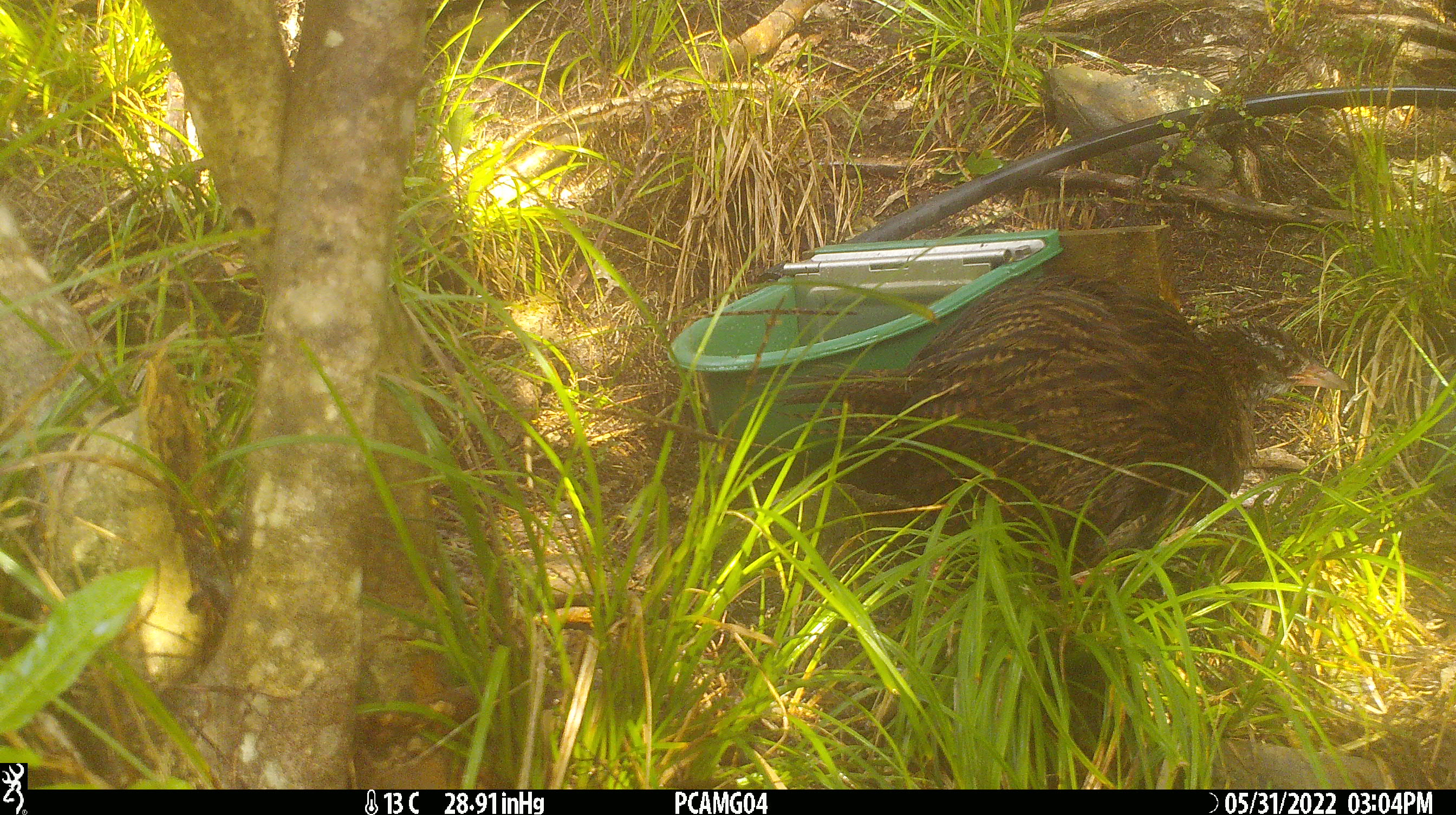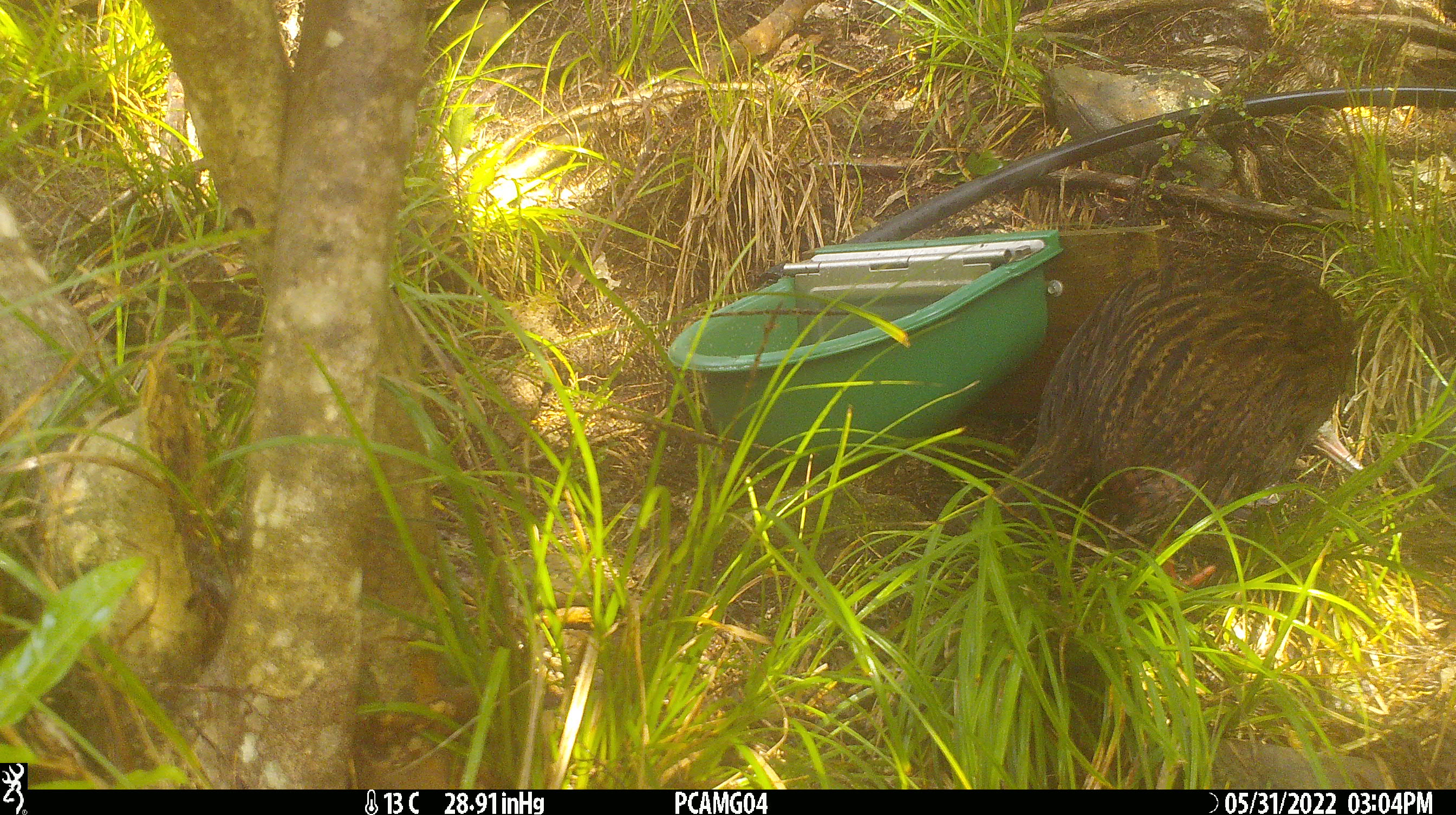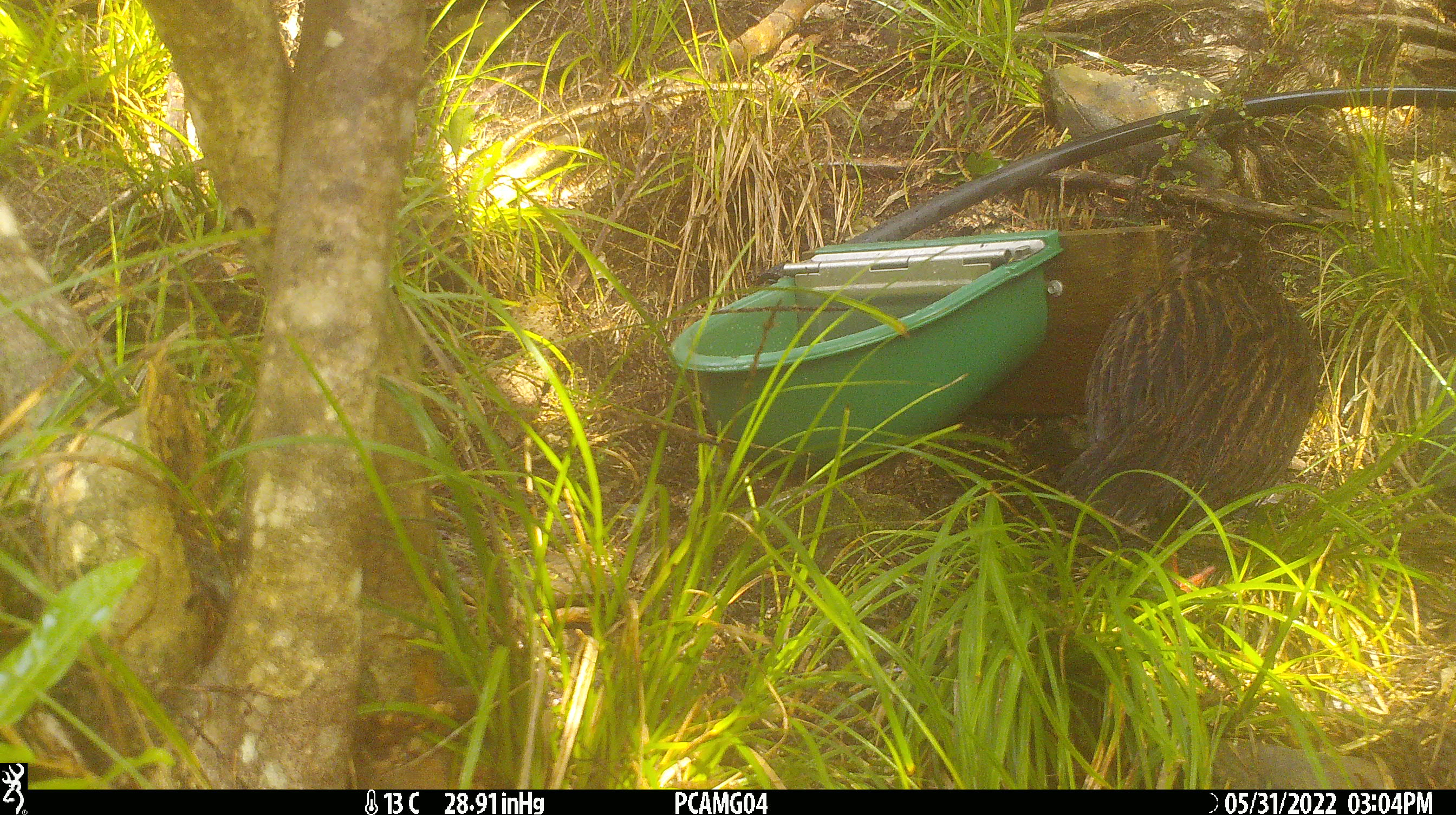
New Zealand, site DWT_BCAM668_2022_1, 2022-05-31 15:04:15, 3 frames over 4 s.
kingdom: Animalia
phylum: Chordata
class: Aves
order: Gruiformes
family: Rallidae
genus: Gallirallus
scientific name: Gallirallus australis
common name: weka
Weka (Gallirallus australis).